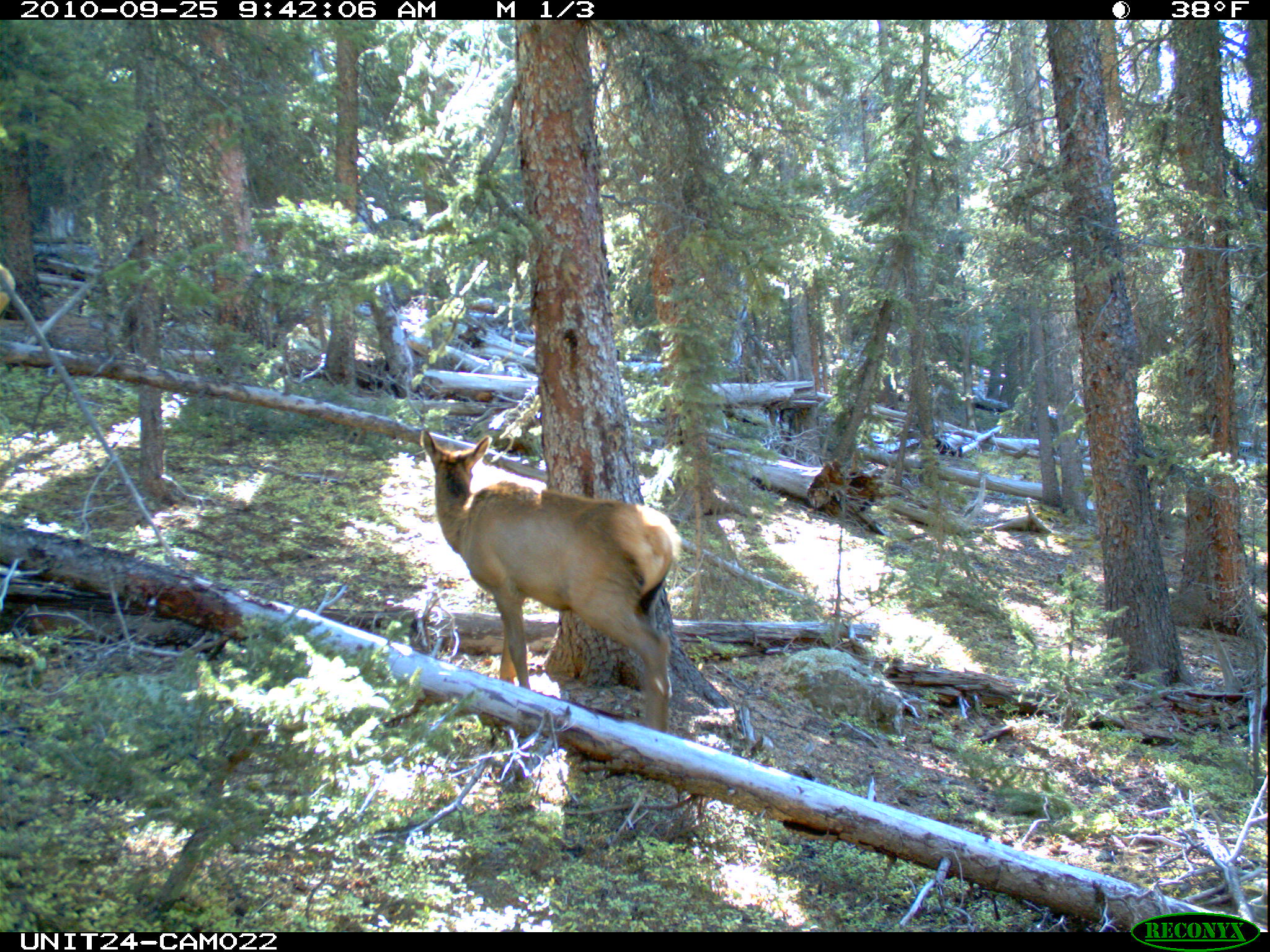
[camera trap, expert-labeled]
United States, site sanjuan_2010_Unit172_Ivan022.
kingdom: Animalia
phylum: Chordata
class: Mammalia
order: Artiodactyla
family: Cervidae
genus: Cervus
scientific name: Cervus elaphus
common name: red deer